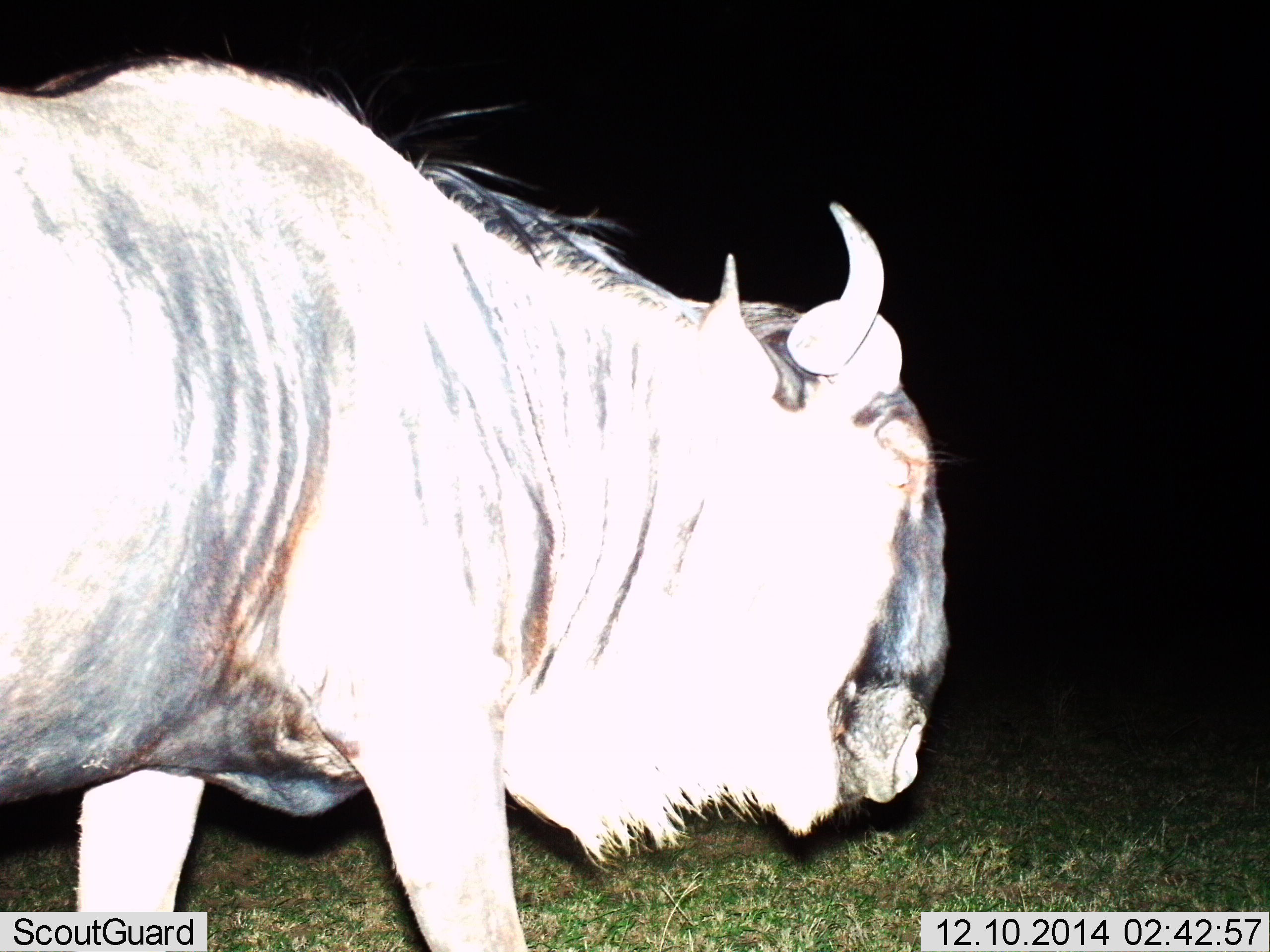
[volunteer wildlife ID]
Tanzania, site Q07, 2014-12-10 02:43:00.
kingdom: Animalia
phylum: Chordata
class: Mammalia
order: Artiodactyla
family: Bovidae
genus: Connochaetes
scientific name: Connochaetes taurinus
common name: blue wildebeest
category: wildebeest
Wildebeest (blue wildebeest) (Connochaetes taurinus), count 1. Behavior (volunteer vote fractions): standing 50%, resting 0%, moving 50%, interacting 0%. Young present (vote fraction): 0%. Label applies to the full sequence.